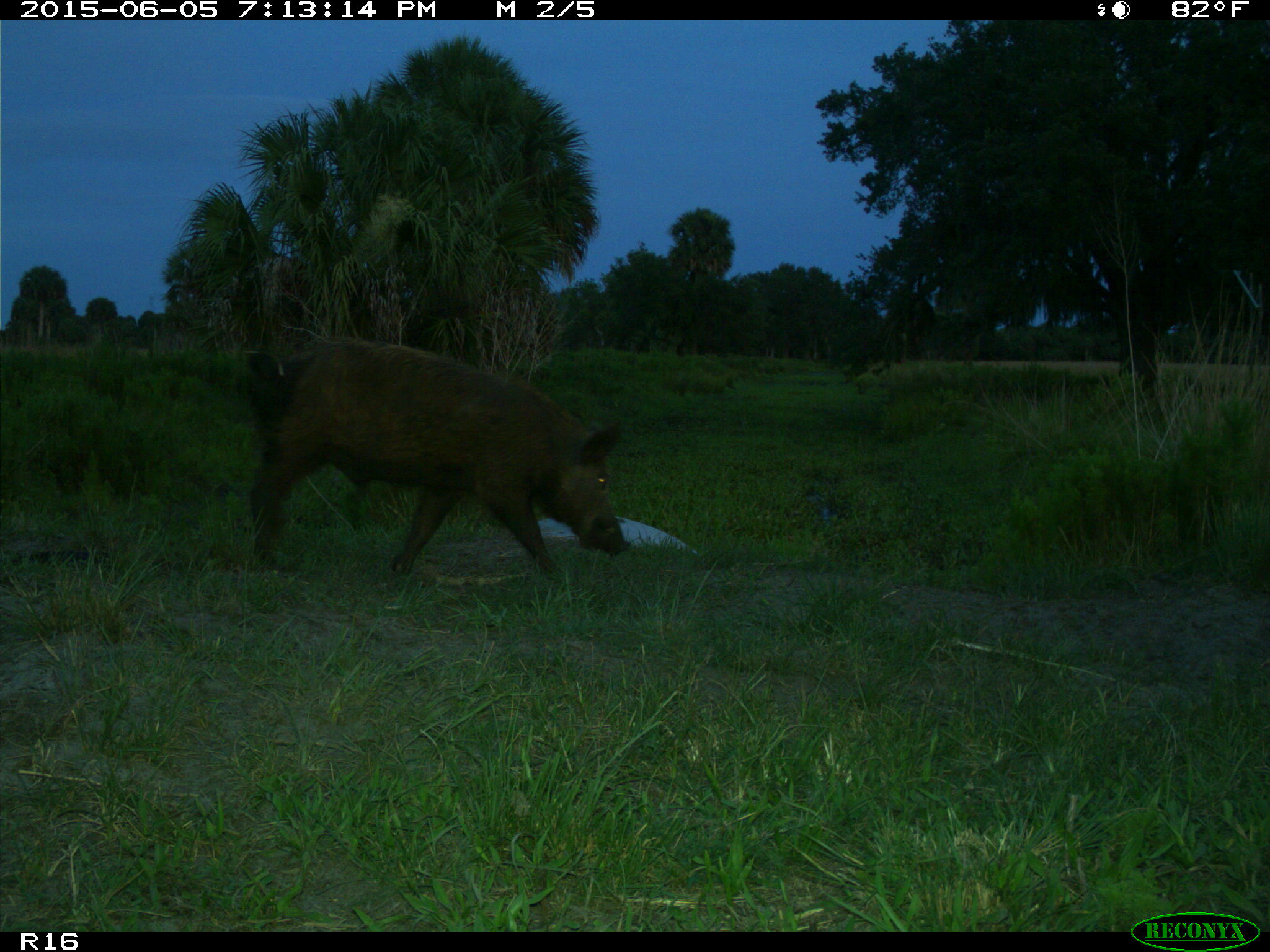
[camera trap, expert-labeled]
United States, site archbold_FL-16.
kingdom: Animalia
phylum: Chordata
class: Mammalia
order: Artiodactyla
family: Suidae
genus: Sus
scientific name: Sus scrofa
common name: wild boar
Sus scrofa (wild boar).